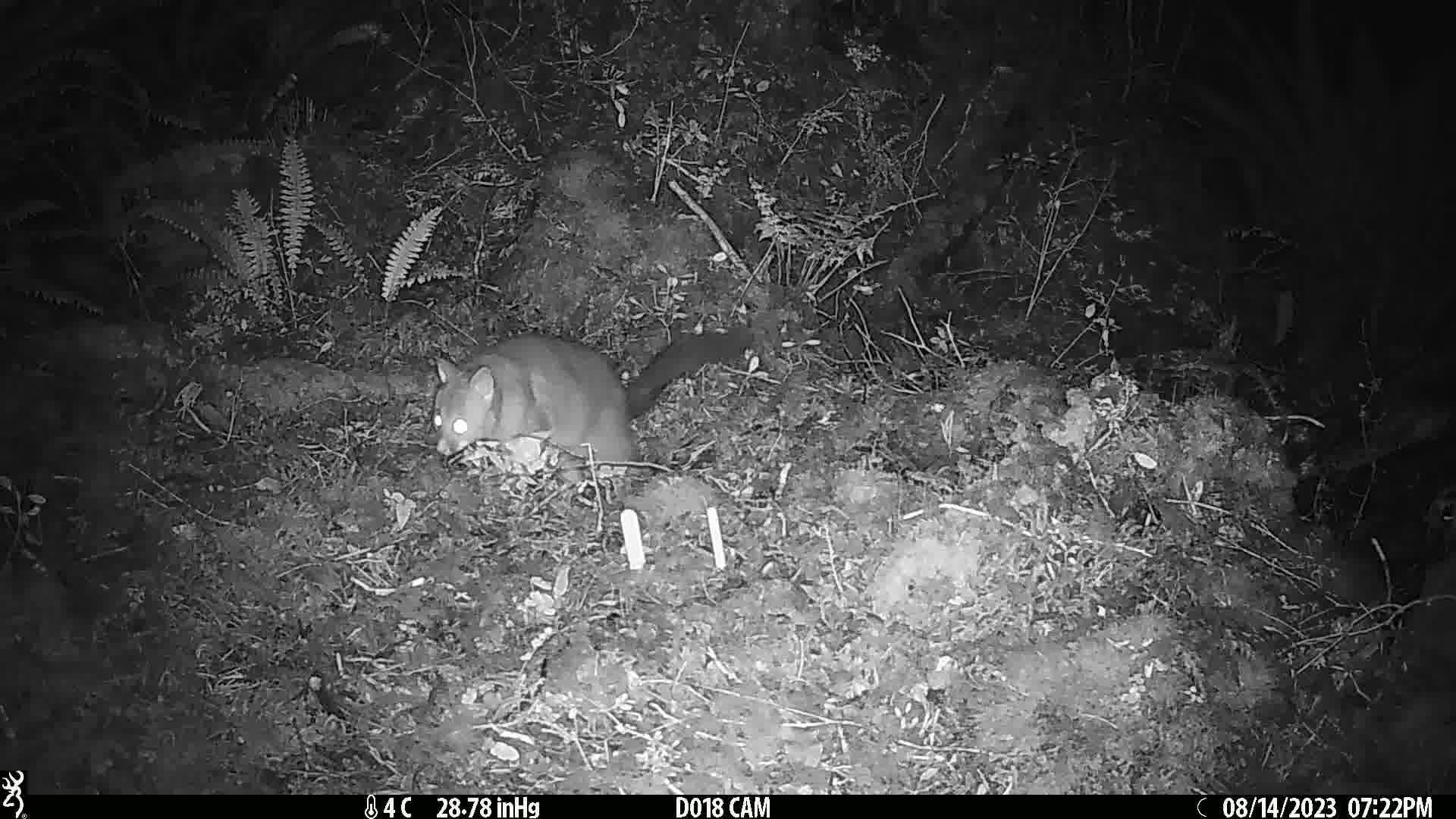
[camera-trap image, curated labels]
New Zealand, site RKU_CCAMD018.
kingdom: Animalia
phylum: Chordata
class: Mammalia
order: Diprotodontia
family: Phalangeridae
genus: Trichosurus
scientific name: Trichosurus vulpecula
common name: common brushtail possum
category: possum